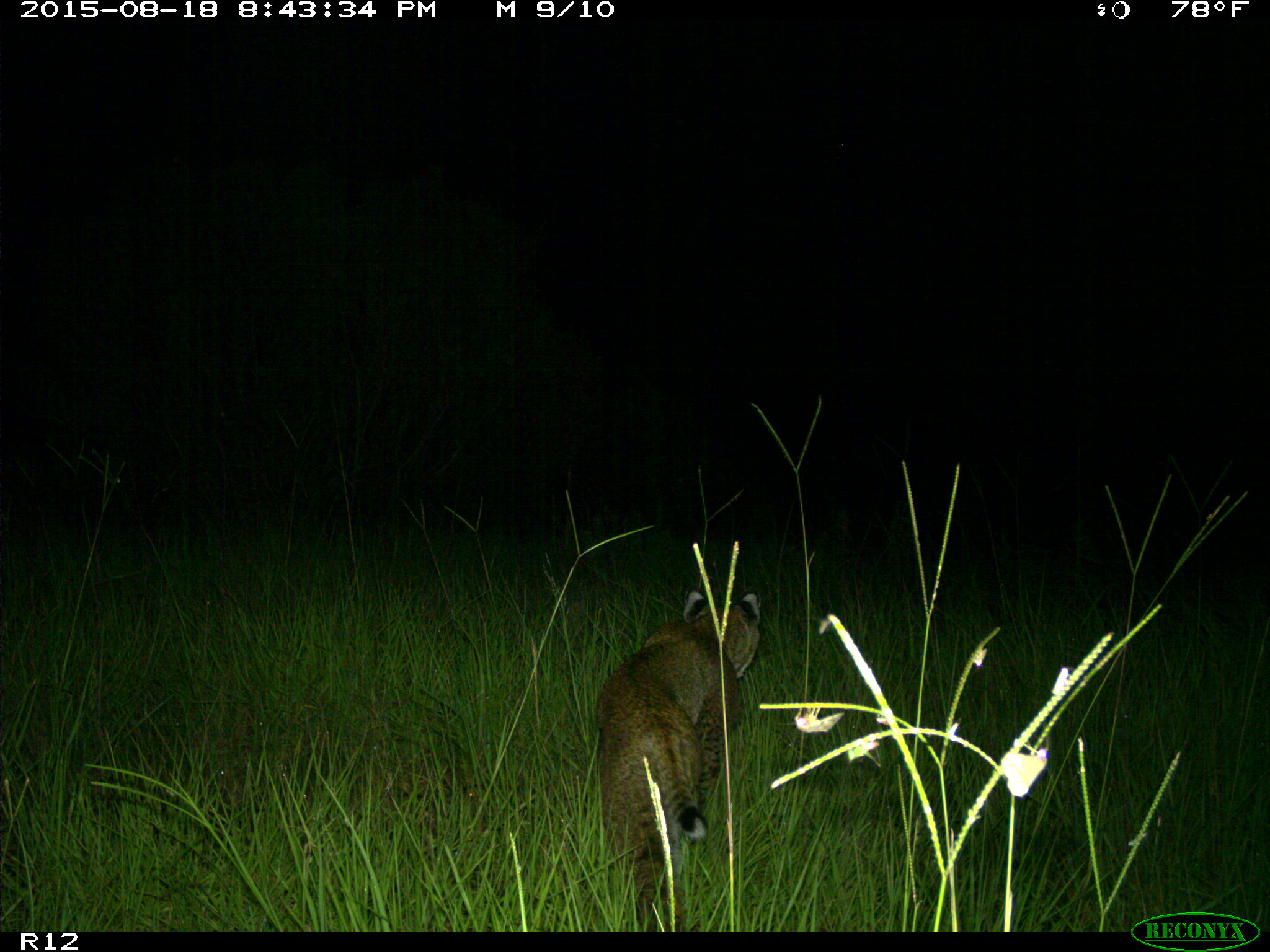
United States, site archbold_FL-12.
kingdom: Animalia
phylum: Chordata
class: Mammalia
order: Carnivora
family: Felidae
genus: Lynx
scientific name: Lynx rufus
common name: bobcat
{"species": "Lynx rufus (bobcat)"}